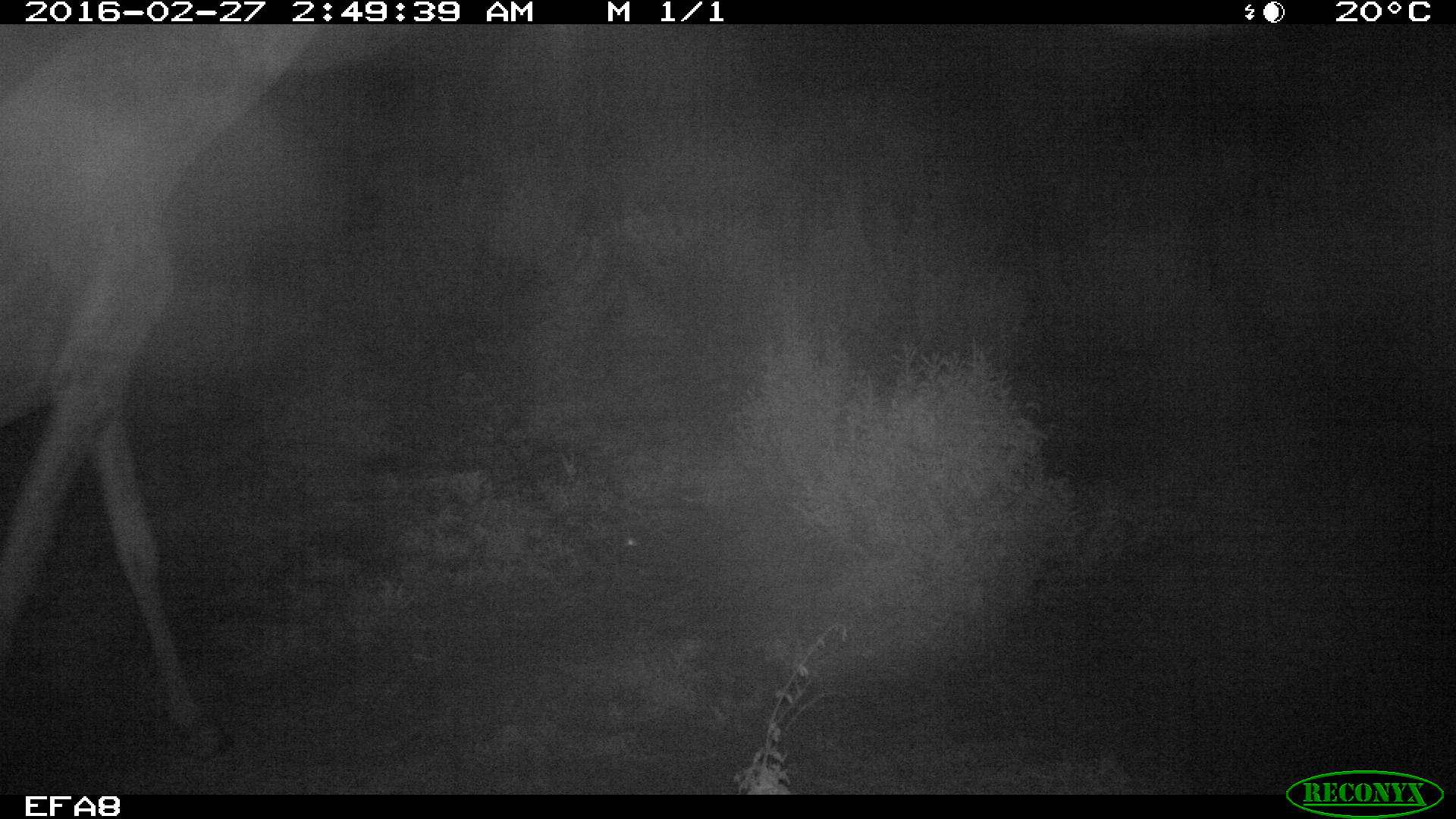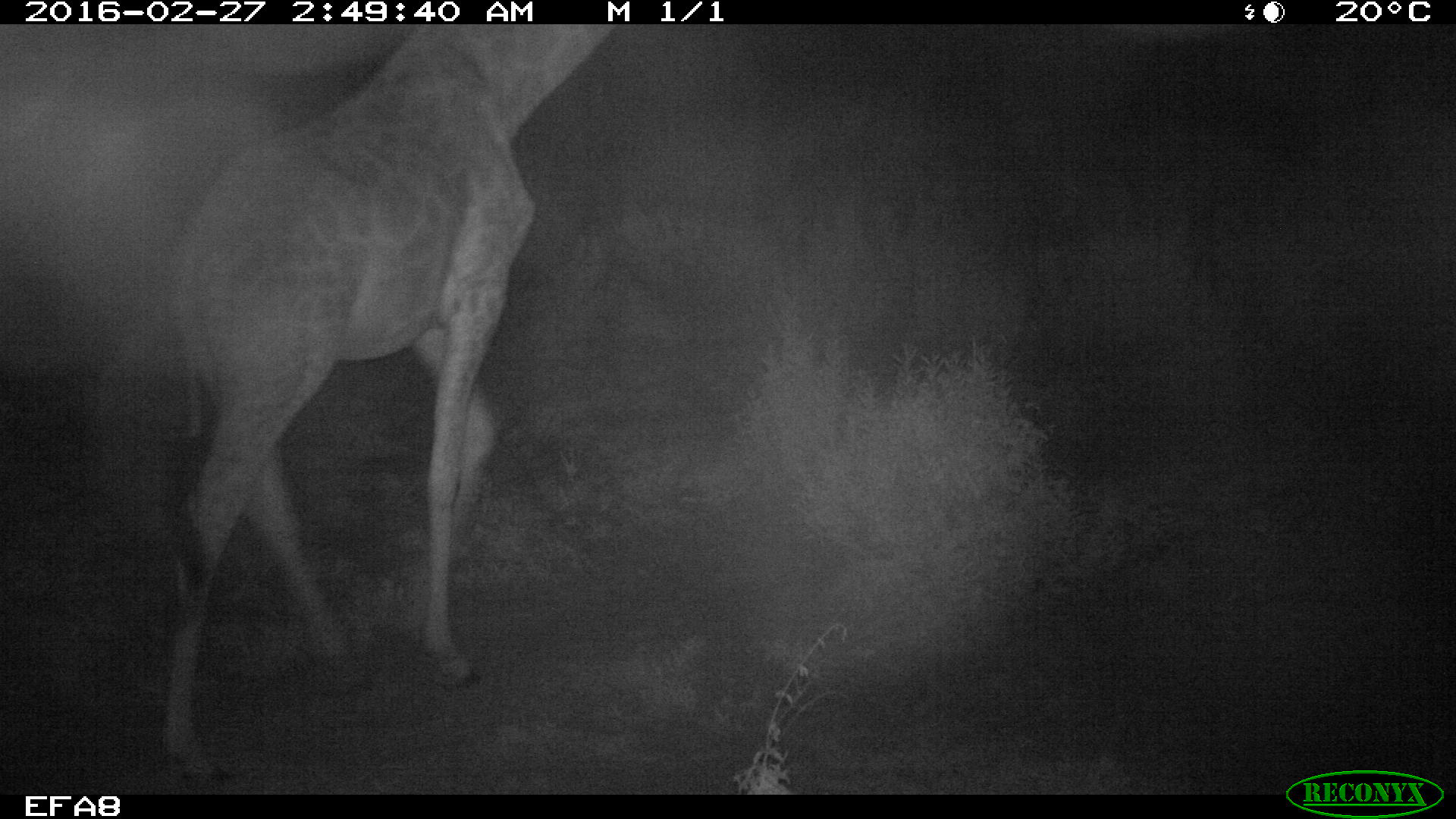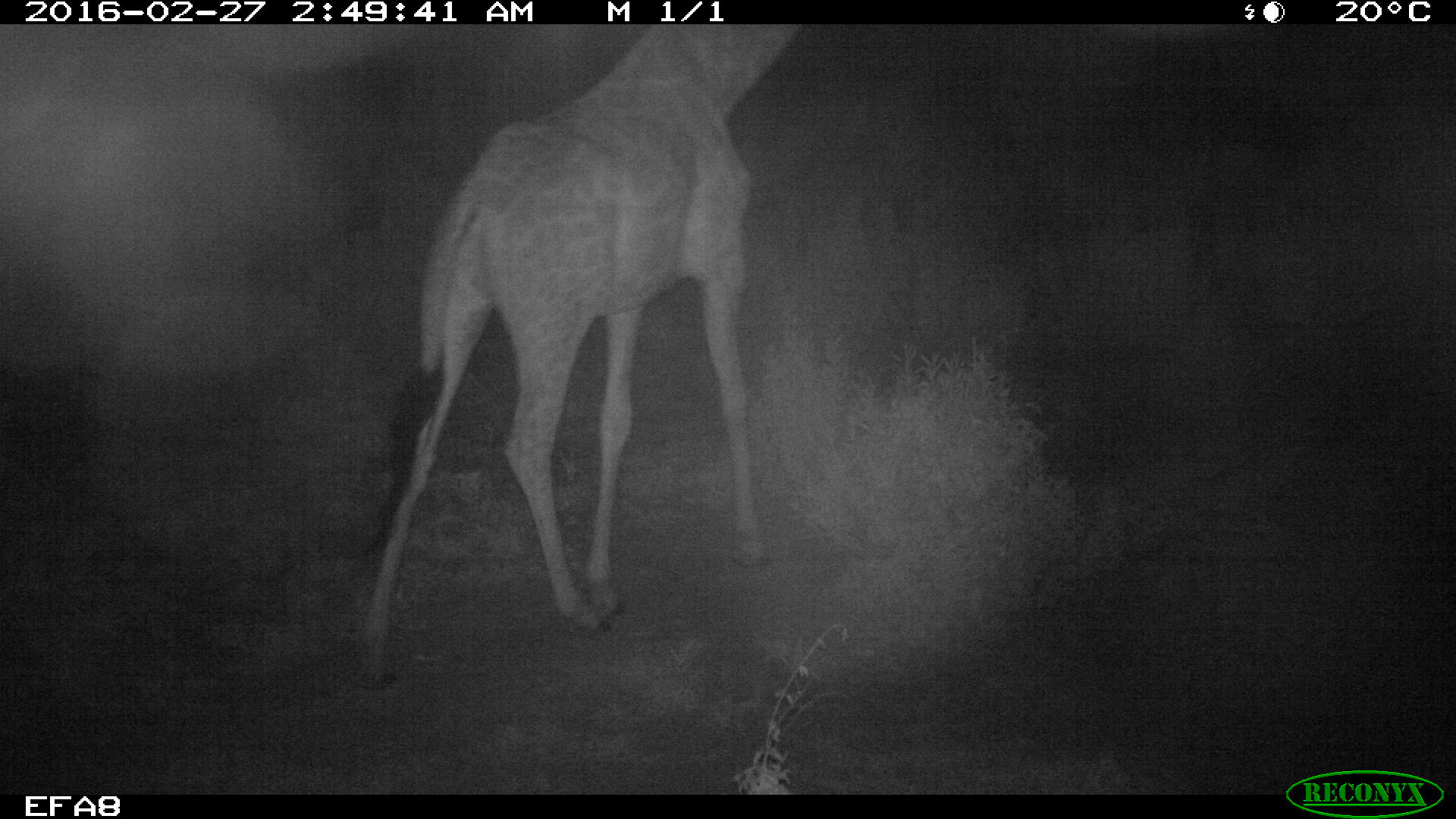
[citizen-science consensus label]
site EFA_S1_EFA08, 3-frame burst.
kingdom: Animalia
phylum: Chordata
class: Mammalia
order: Artiodactyla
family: Giraffidae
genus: Giraffa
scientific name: Giraffa camelopardalis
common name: giraffe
Giraffe (Giraffa camelopardalis), count 1. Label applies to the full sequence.